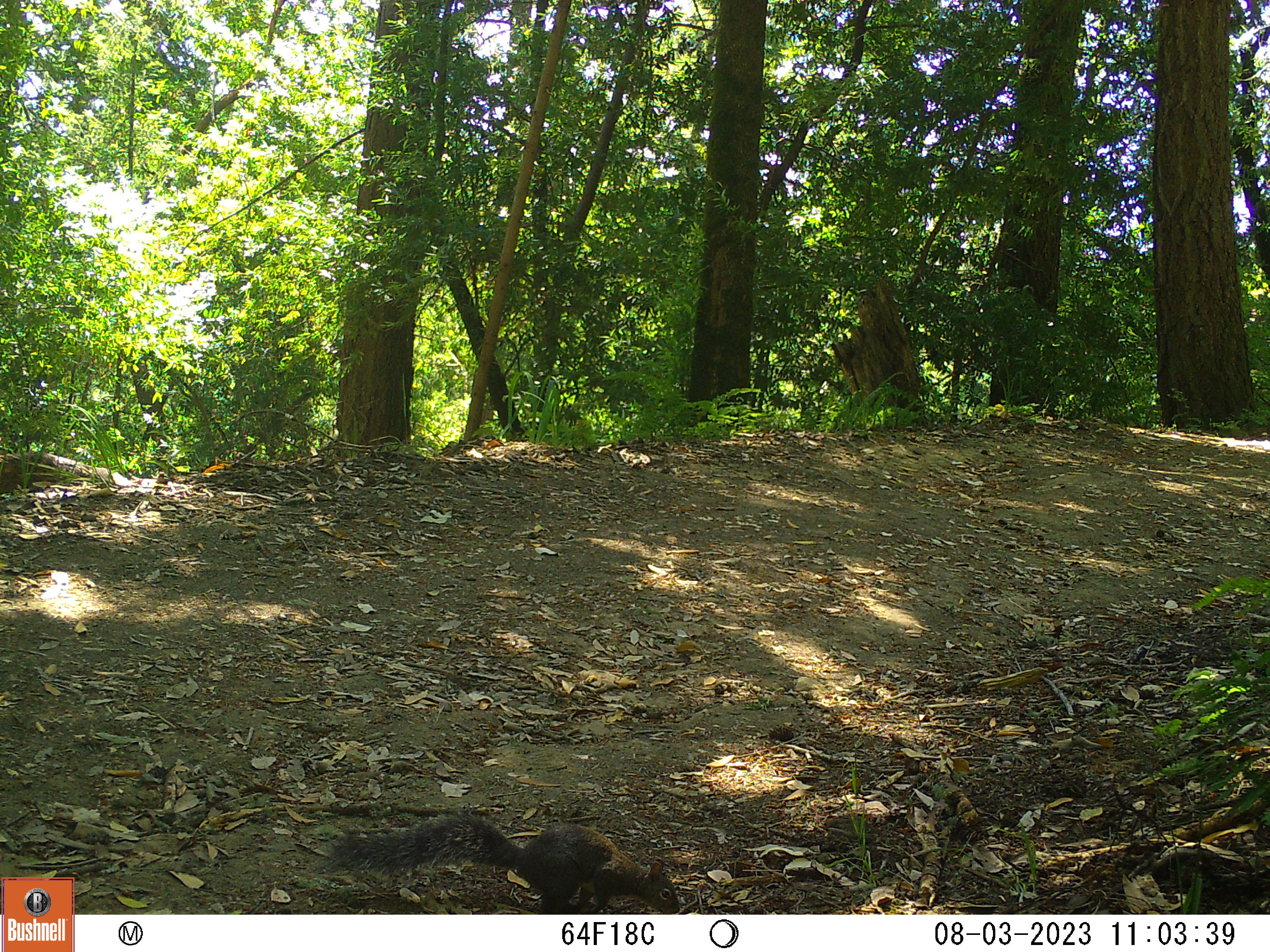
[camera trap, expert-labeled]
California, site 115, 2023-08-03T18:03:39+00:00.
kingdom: Animalia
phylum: Chordata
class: Mammalia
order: Rodentia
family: Sciuridae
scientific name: Sciuridae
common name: squirrel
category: unknown squirrel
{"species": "unknown squirrel (squirrel) (Sciuridae)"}